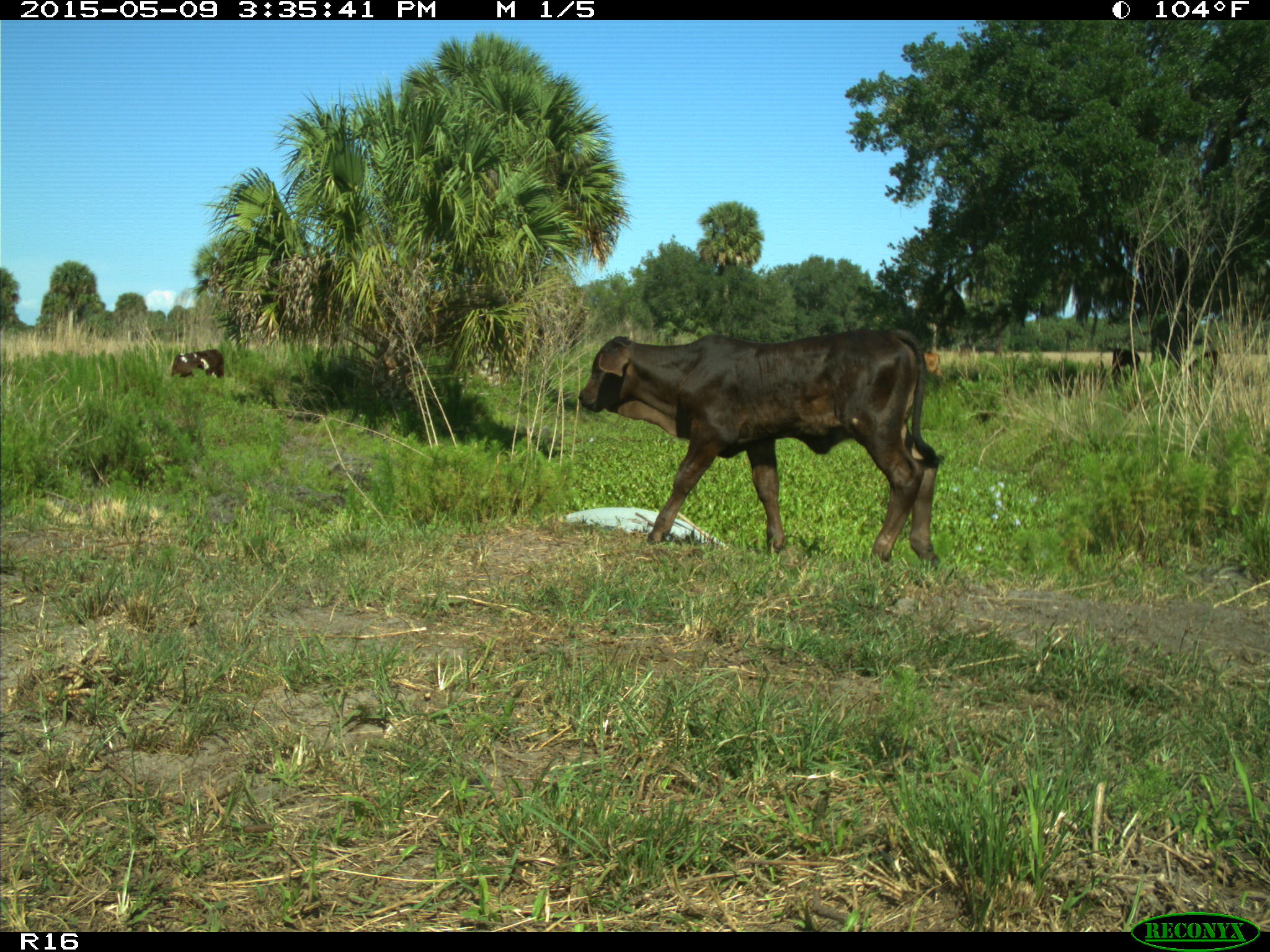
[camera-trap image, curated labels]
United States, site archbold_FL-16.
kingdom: Animalia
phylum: Chordata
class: Mammalia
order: Artiodactyla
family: Bovidae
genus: Bos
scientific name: Bos taurus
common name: domestic cow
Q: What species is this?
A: Bos taurus (domestic cow).